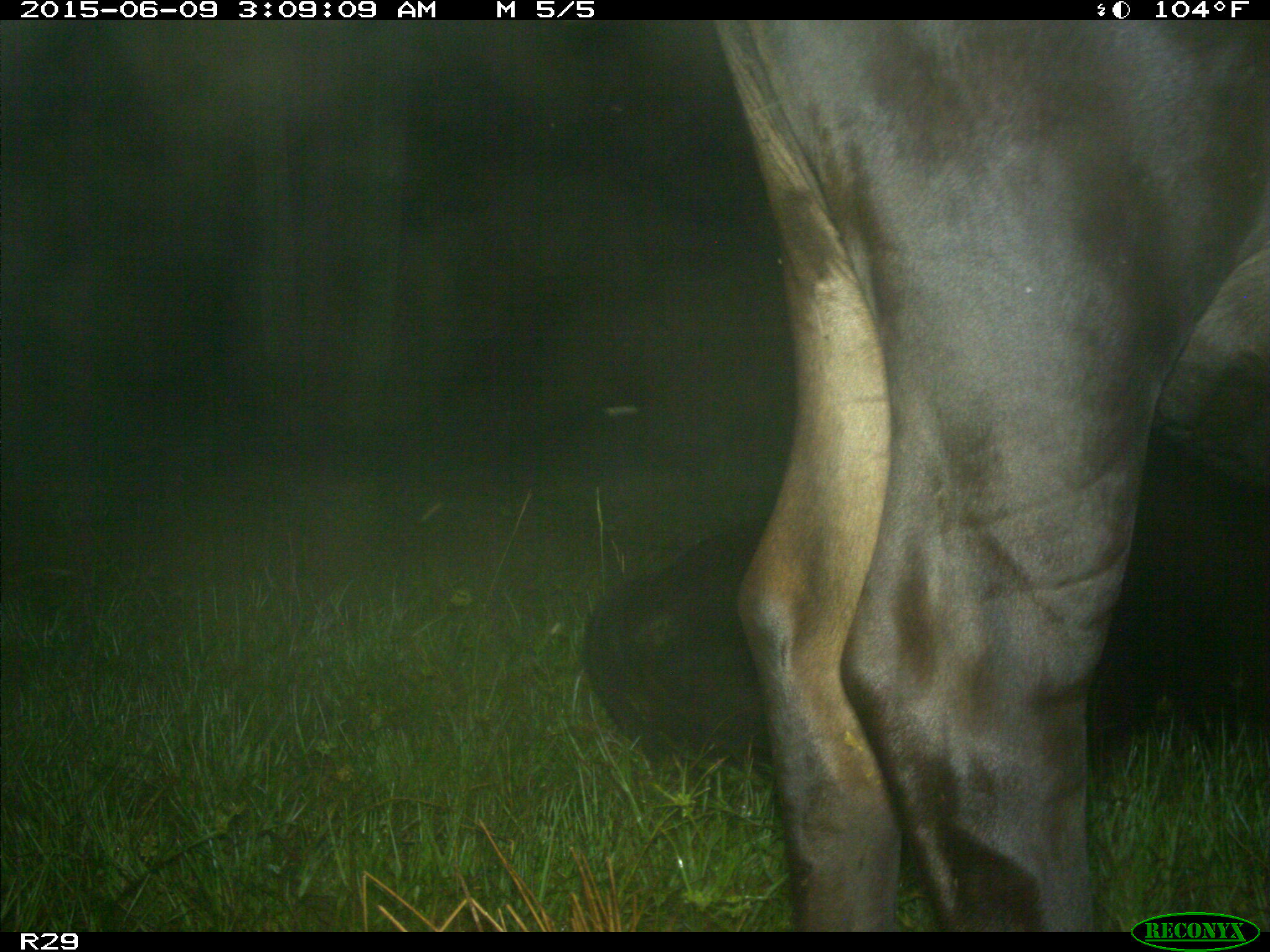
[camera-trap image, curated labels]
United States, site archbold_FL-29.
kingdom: Animalia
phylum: Chordata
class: Mammalia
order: Artiodactyla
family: Bovidae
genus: Bos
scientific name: Bos taurus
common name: domestic cow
Bos taurus (domestic cow).